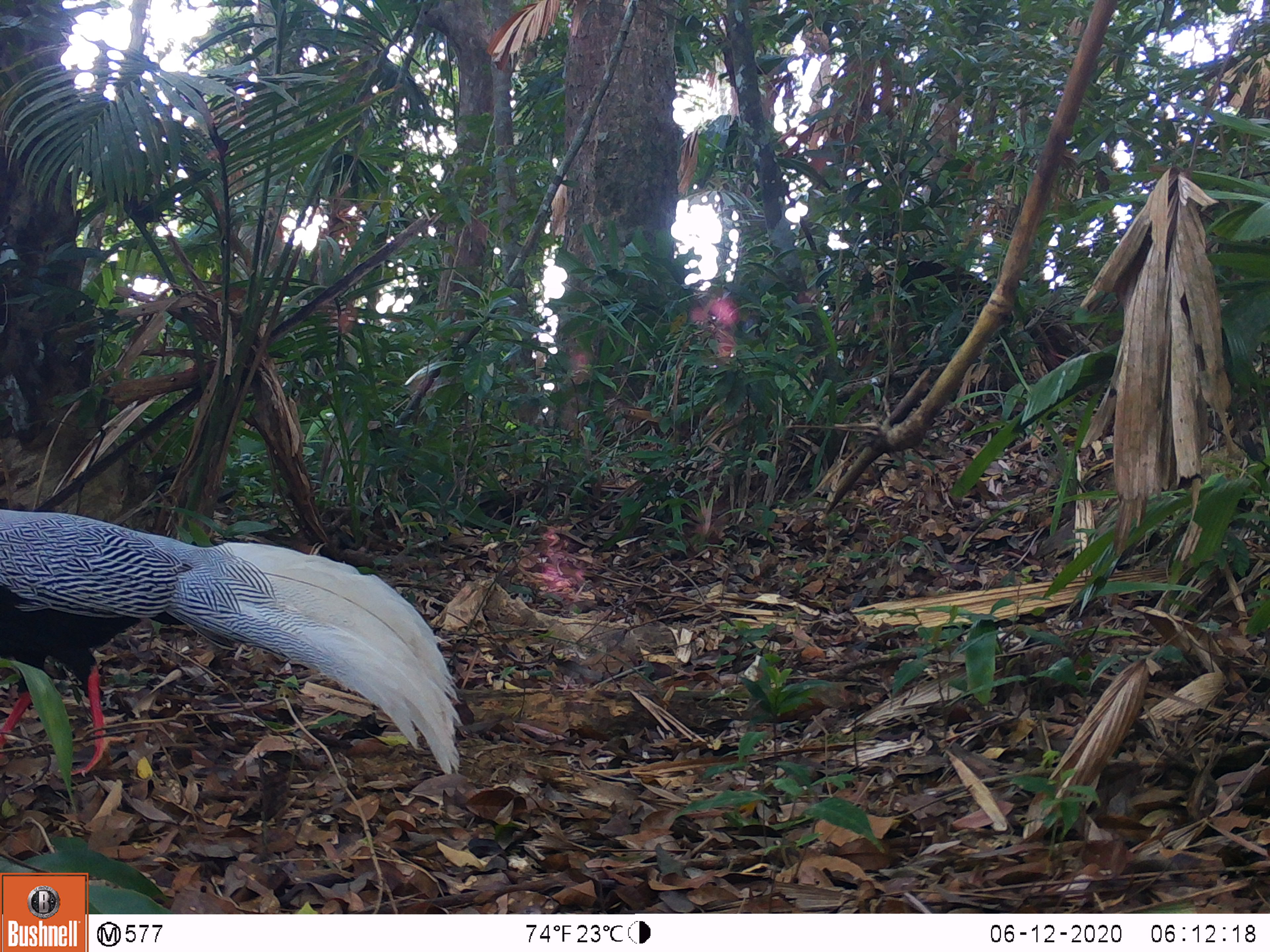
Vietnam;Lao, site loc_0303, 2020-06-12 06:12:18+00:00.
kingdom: Animalia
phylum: Chordata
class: Aves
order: Galliformes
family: Phasianidae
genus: Lophura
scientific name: Lophura nycthemera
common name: silver pheasant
Silver pheasant (Lophura nycthemera). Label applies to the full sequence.